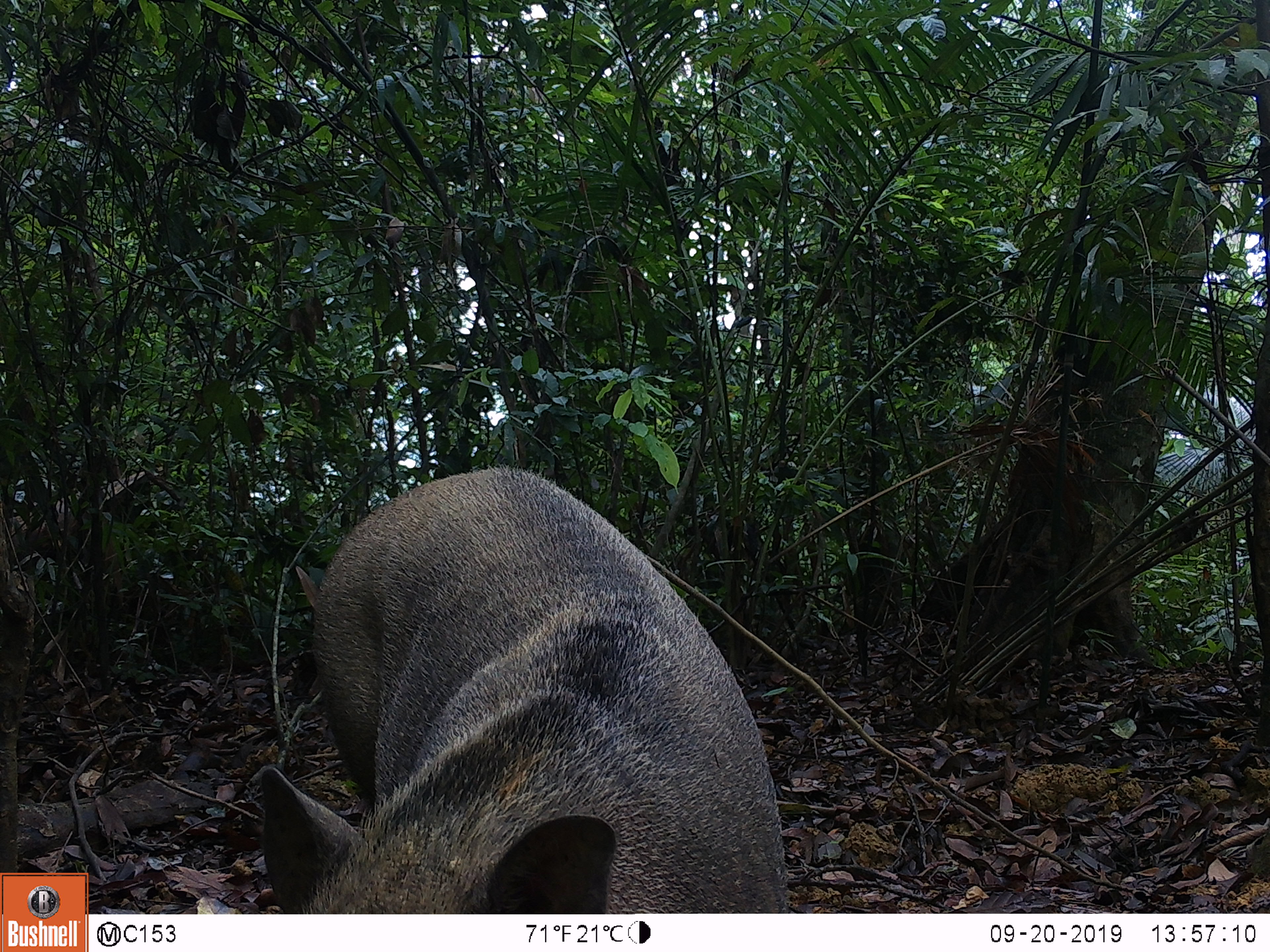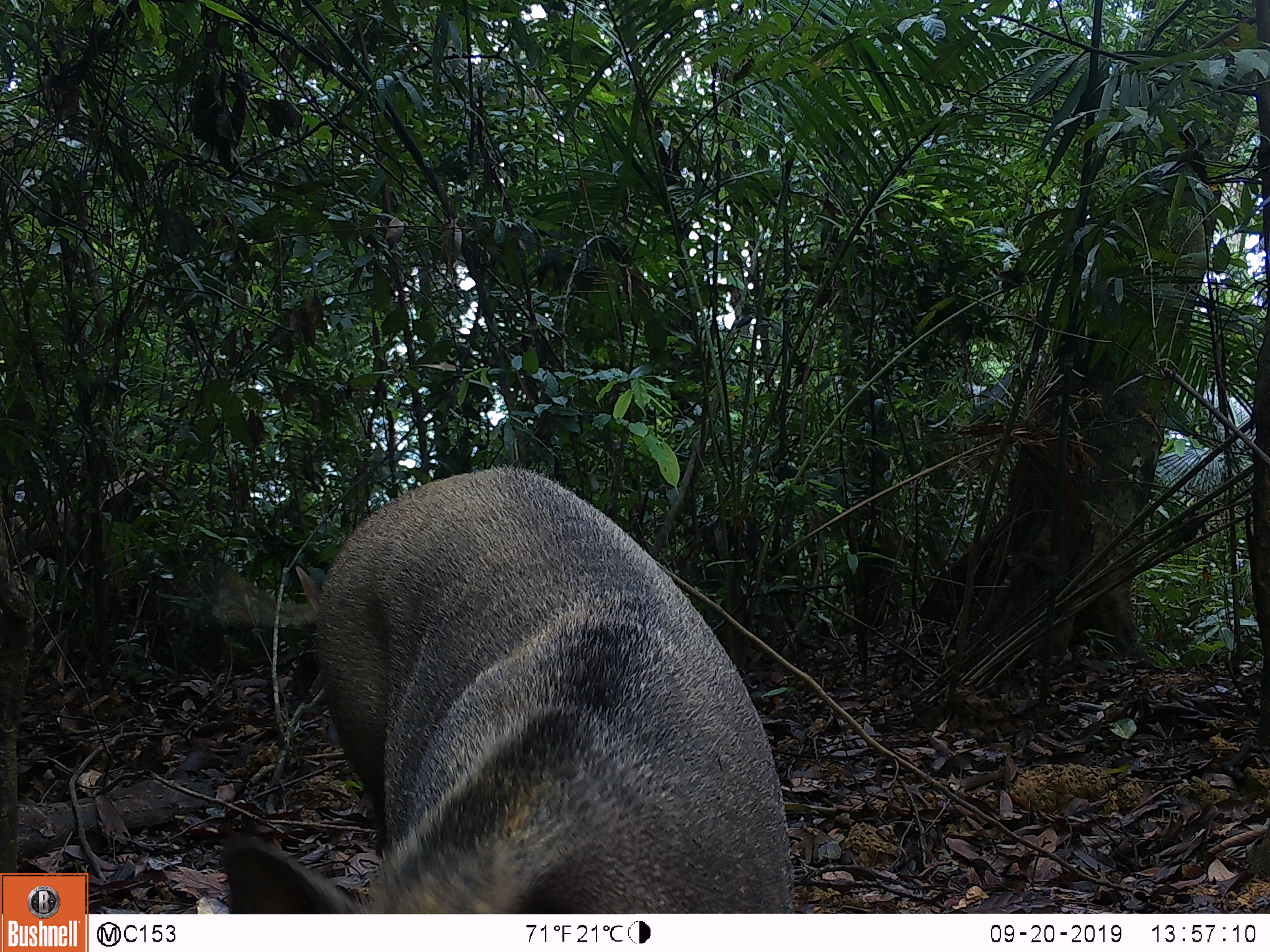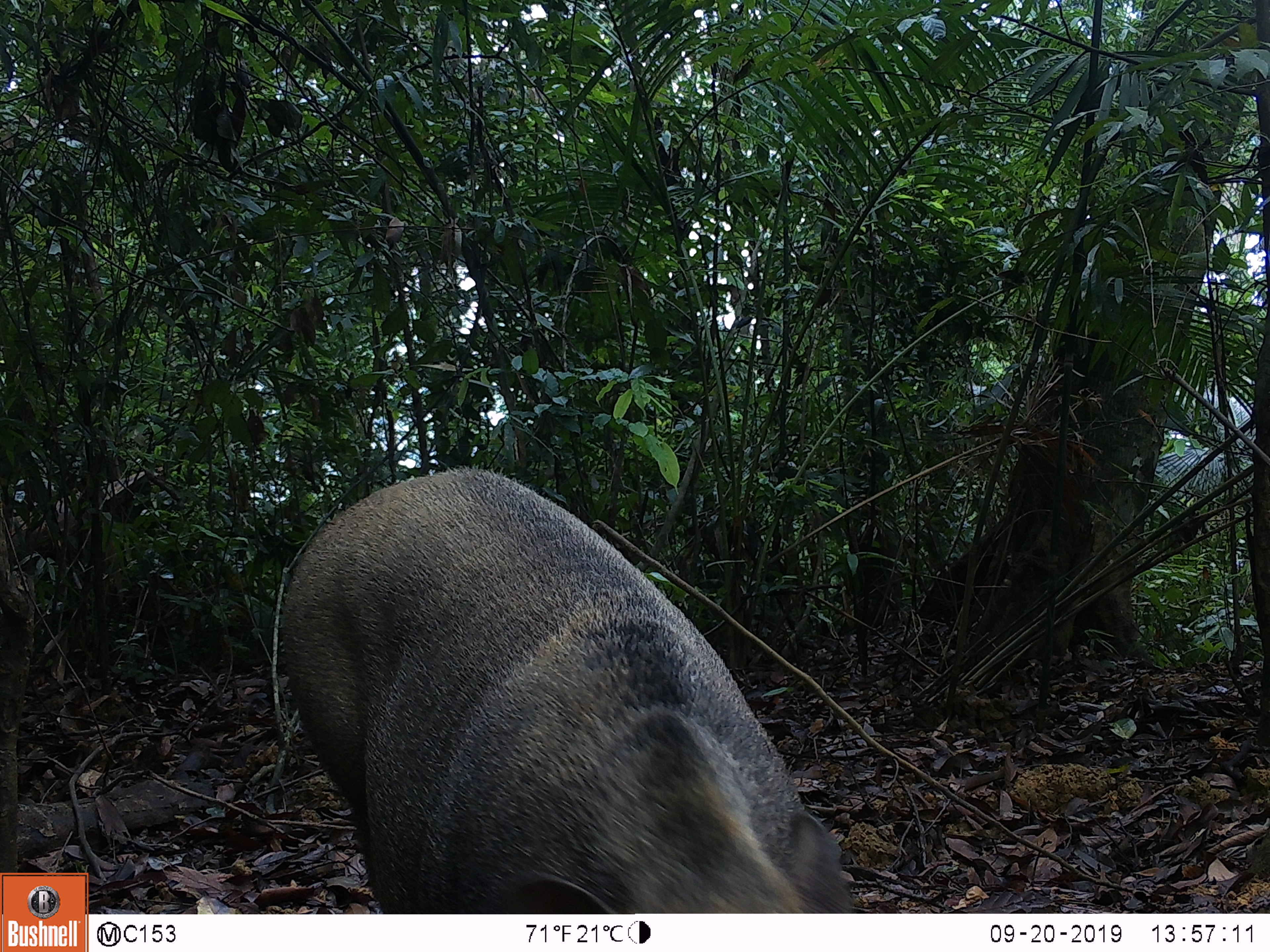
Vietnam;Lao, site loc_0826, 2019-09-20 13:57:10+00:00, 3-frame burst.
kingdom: Animalia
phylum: Chordata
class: Mammalia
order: Artiodactyla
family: Suidae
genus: Sus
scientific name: Sus scrofa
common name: eurasian wild pig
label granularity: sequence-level